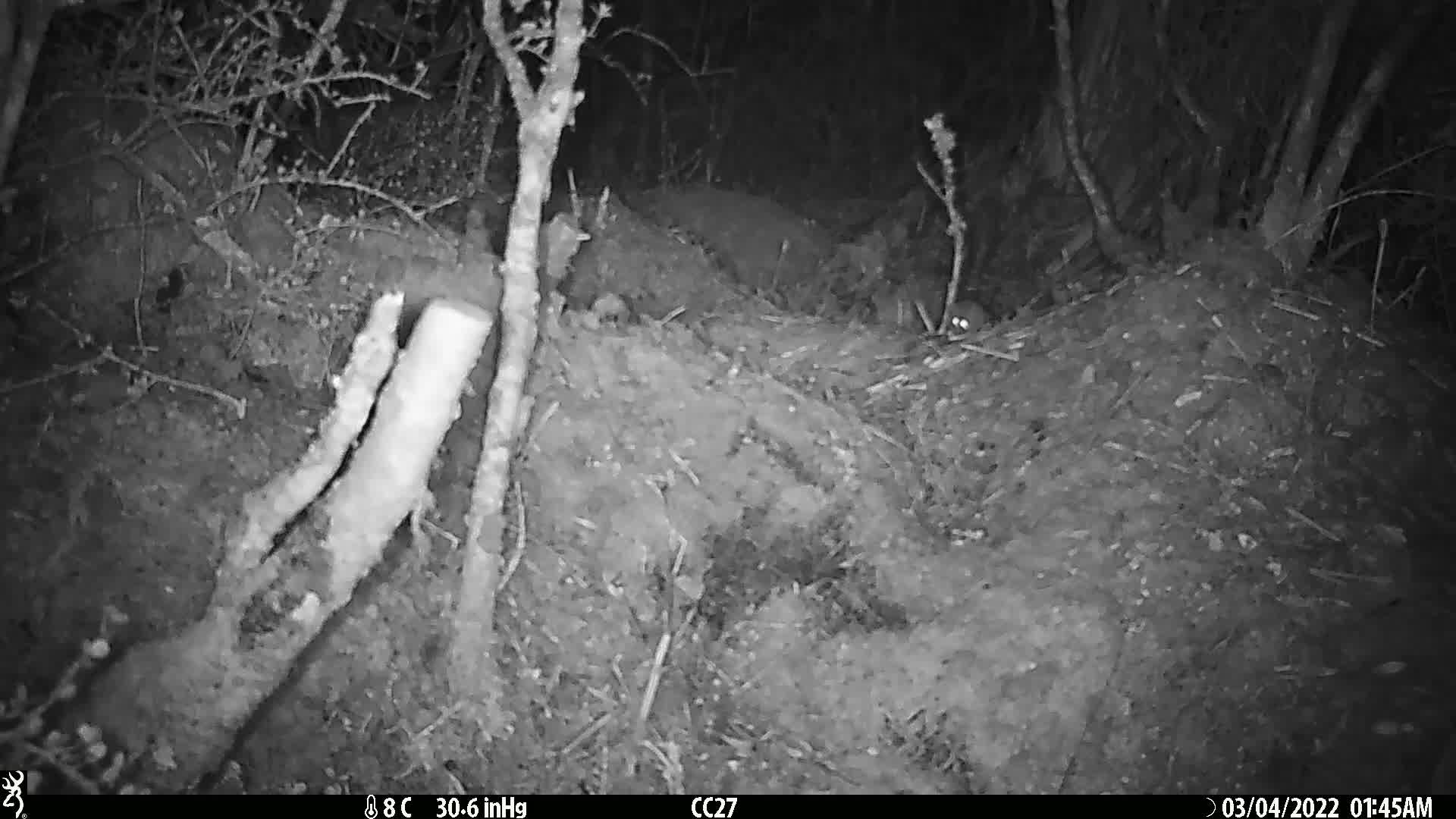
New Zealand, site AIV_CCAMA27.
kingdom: Animalia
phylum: Chordata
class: Mammalia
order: Rodentia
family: Muridae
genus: Mus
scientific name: Mus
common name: mouse